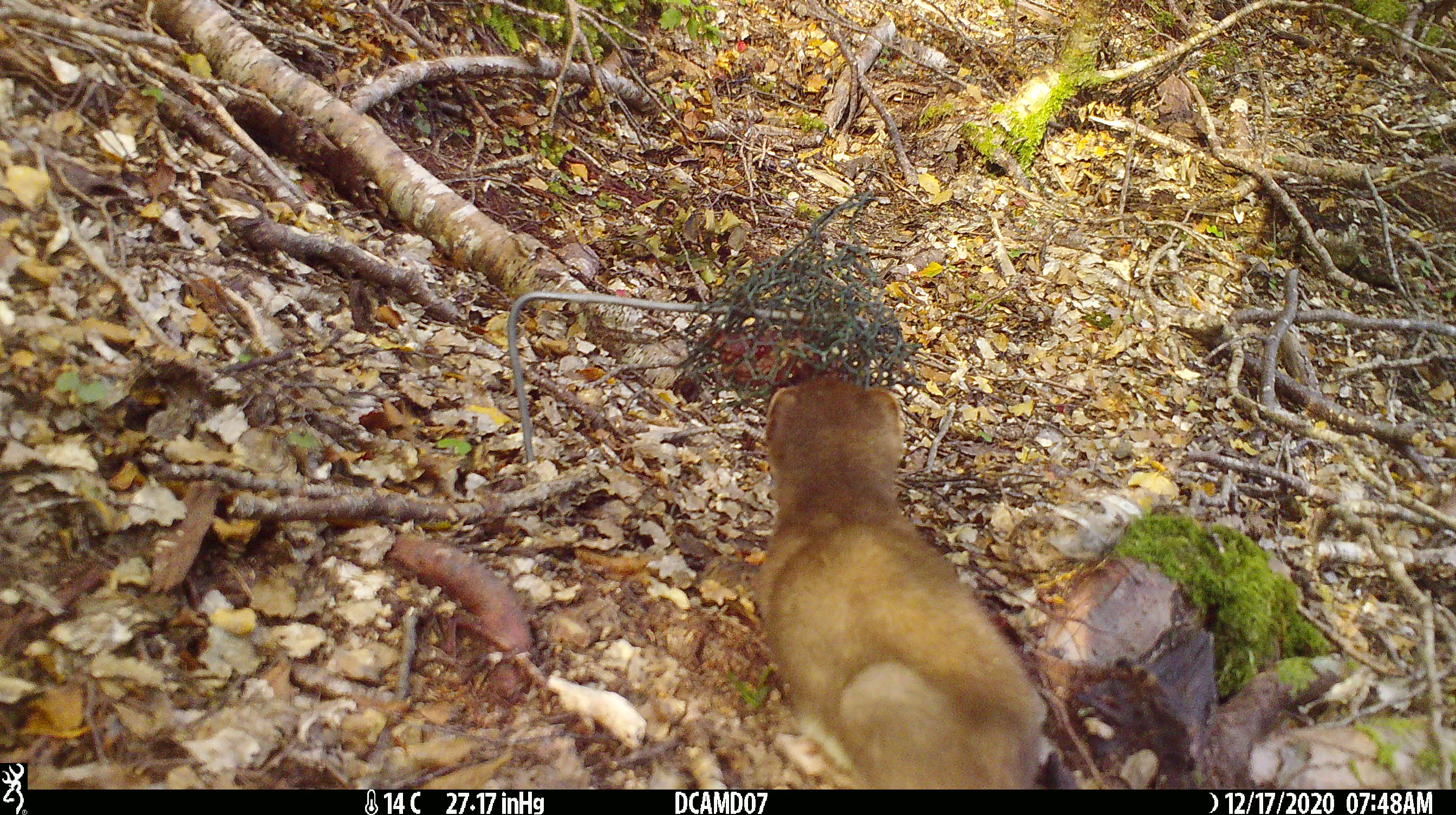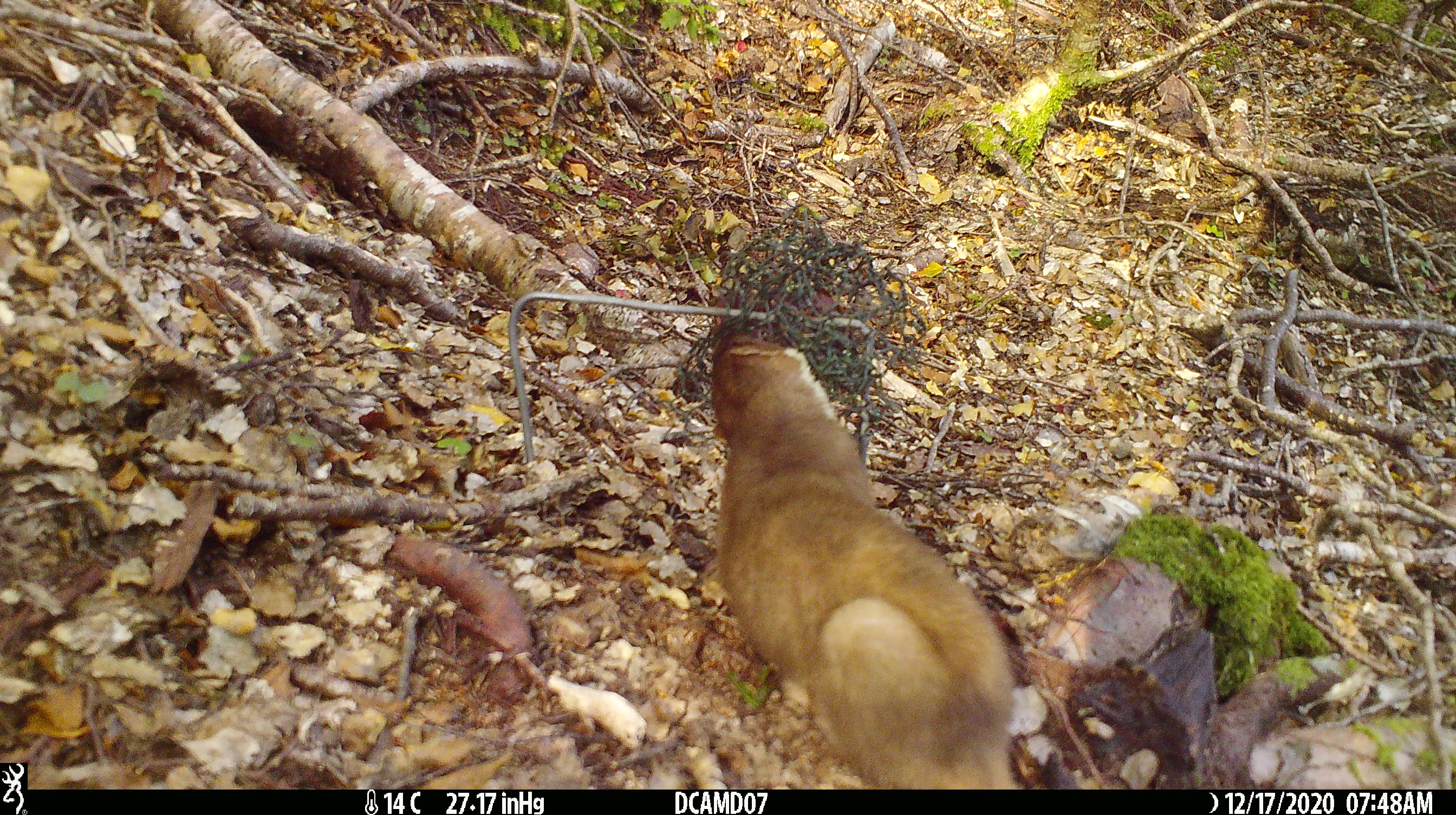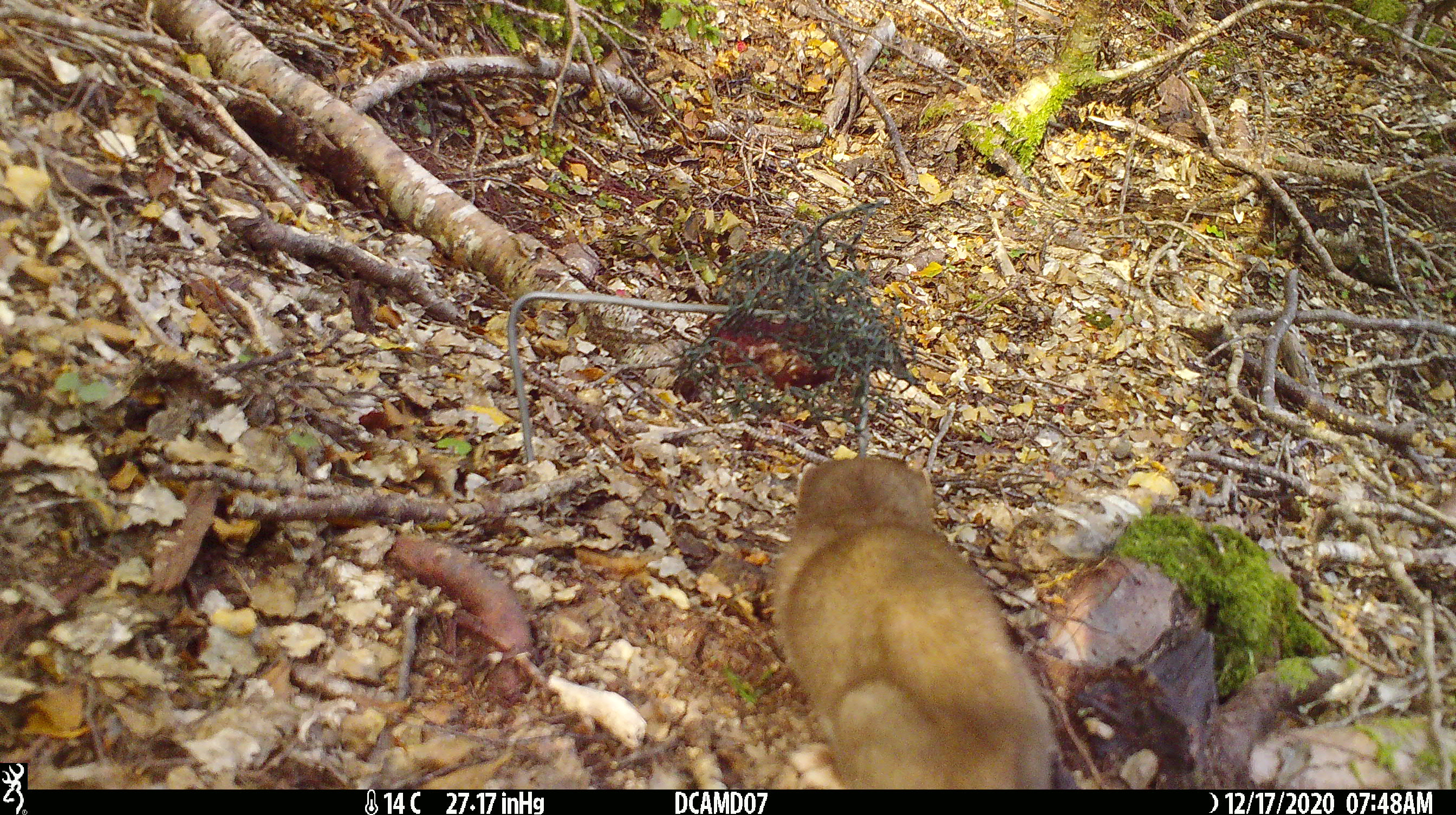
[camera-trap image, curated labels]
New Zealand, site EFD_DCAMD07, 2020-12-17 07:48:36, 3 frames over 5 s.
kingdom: Animalia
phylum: Chordata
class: Mammalia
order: Carnivora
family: Mustelidae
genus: Mustela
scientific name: Mustela erminea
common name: stoat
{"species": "stoat (Mustela erminea)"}